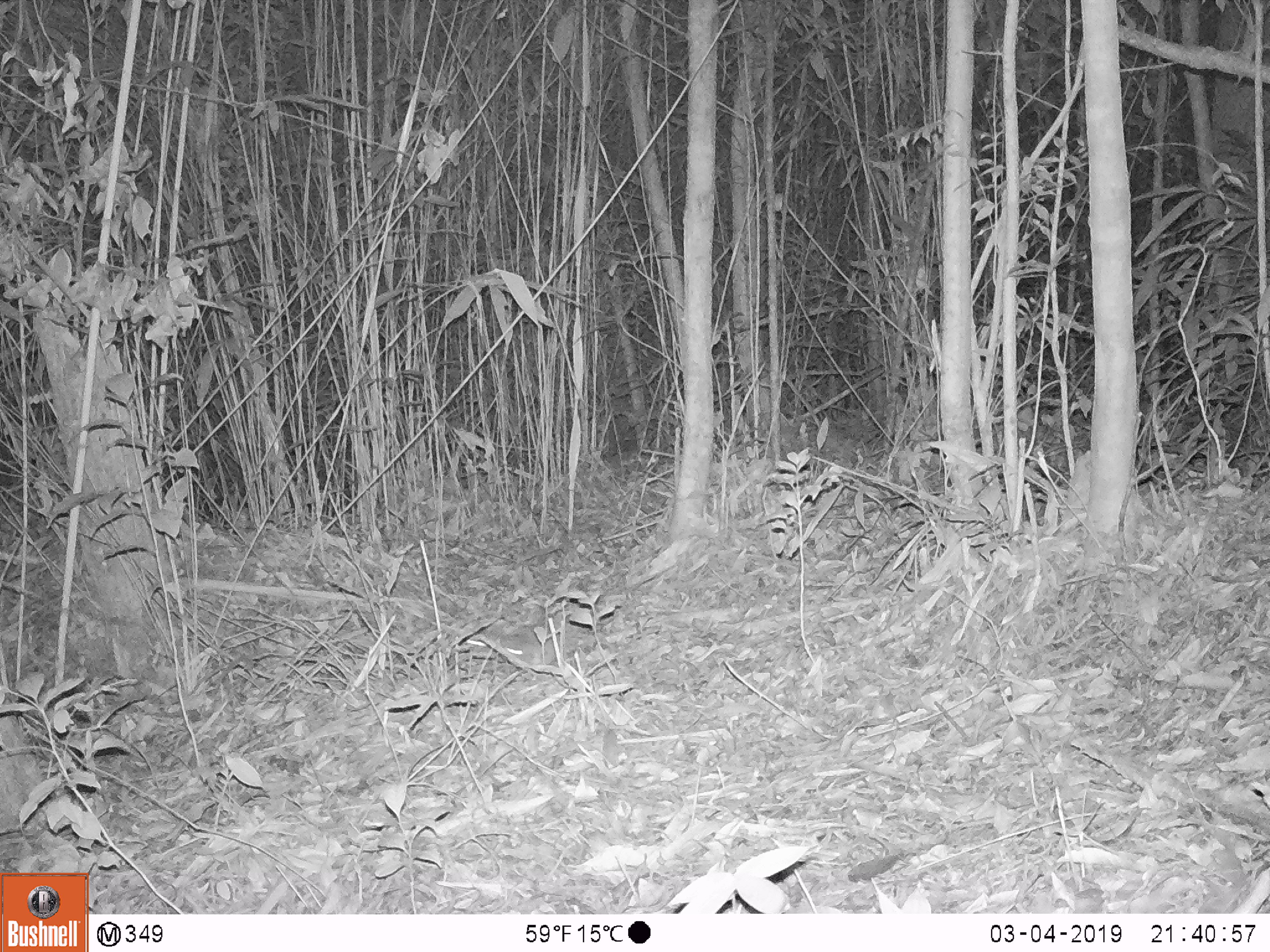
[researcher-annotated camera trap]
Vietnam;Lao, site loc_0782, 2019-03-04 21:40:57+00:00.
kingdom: Animalia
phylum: Chordata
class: Mammalia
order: Rodentia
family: Muridae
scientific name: Muridae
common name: old-world mice and rats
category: unidentified murid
Unidentified murid (old-world mice and rats) (Muridae). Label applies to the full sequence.